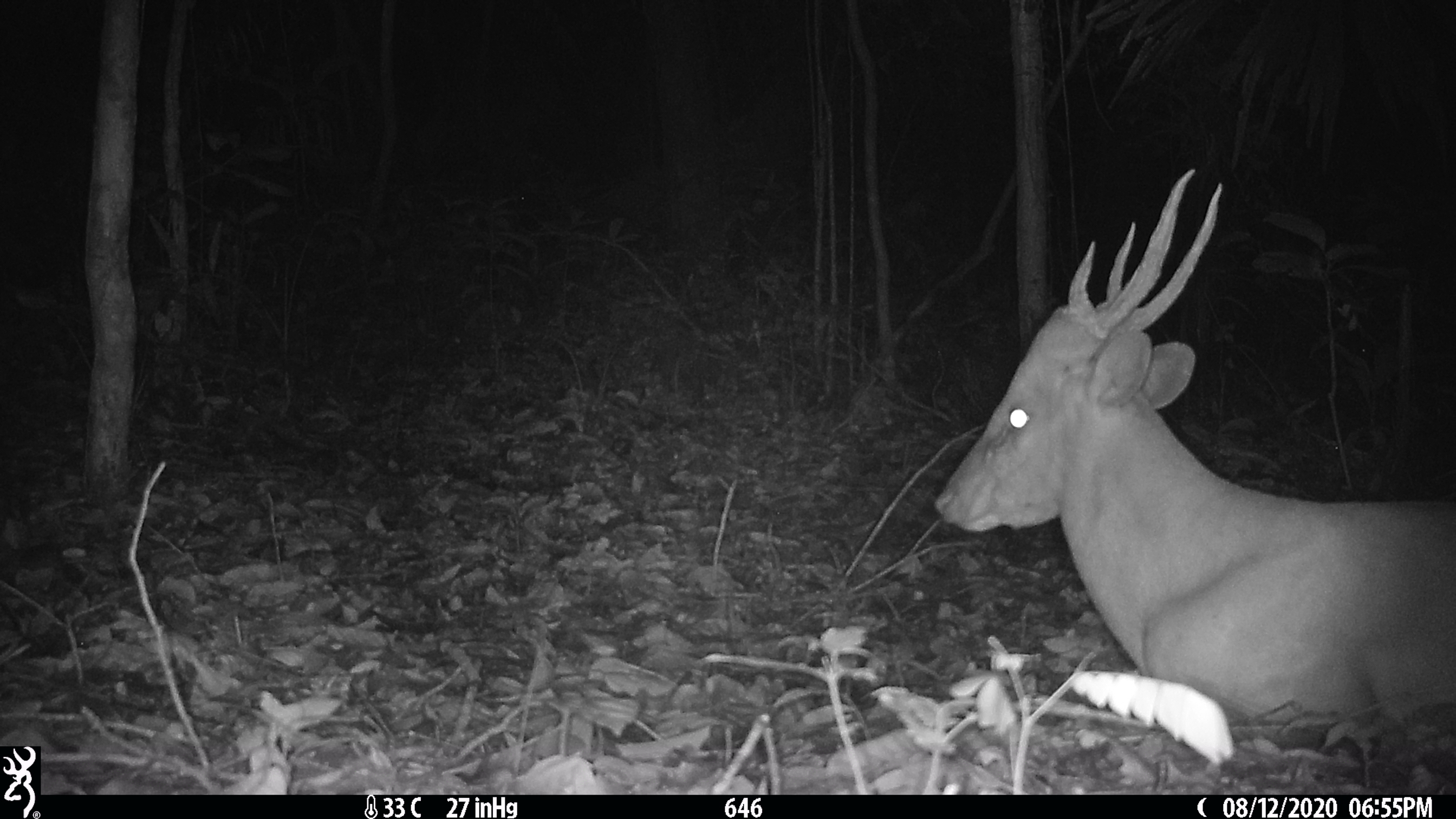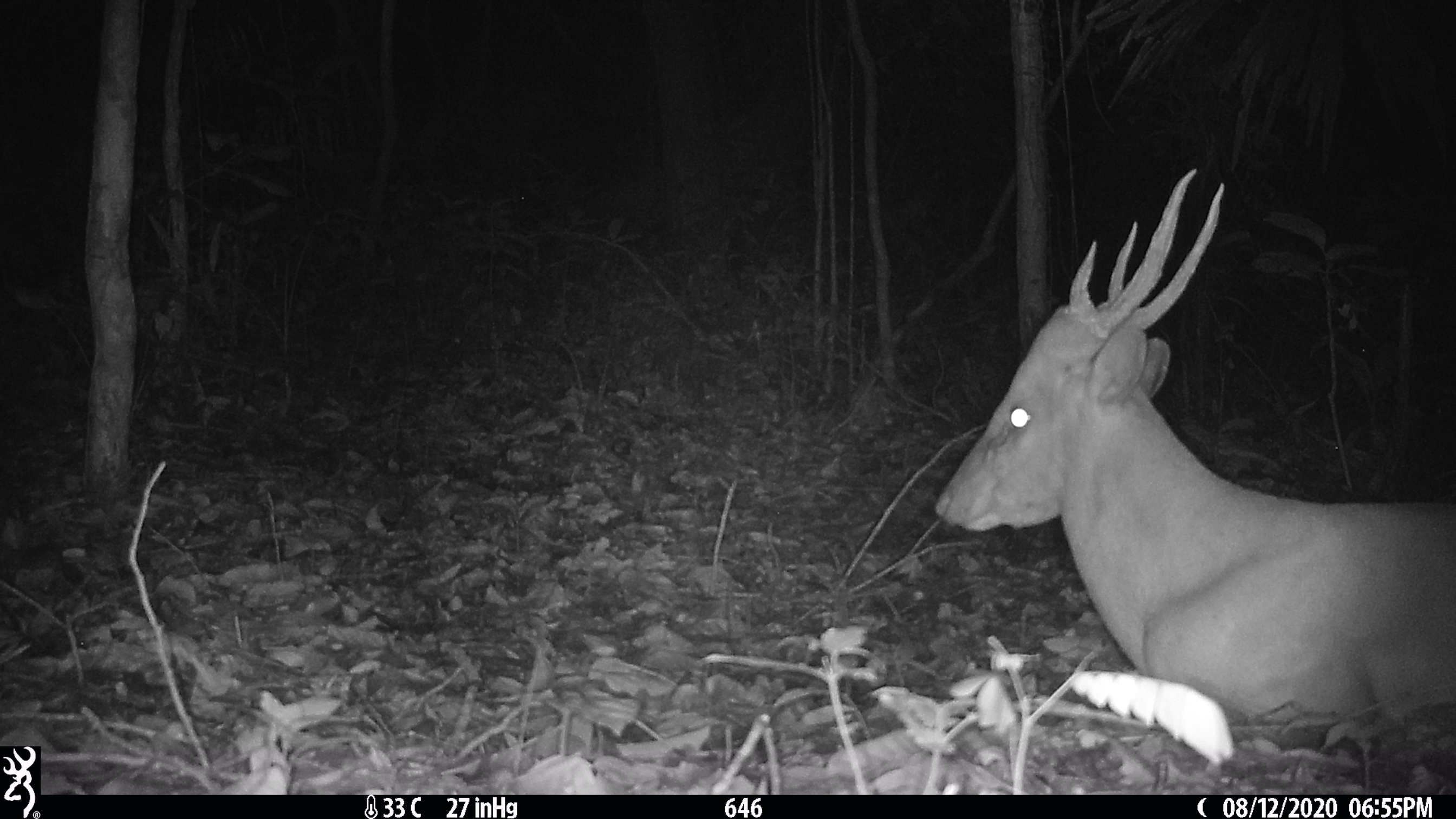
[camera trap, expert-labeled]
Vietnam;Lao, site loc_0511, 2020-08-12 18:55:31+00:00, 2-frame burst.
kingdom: Animalia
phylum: Chordata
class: Mammalia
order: Artiodactyla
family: Cervidae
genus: Muntiacus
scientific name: Muntiacus vuquangensis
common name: large-antlered muntjac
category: large antlered muntjac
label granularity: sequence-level